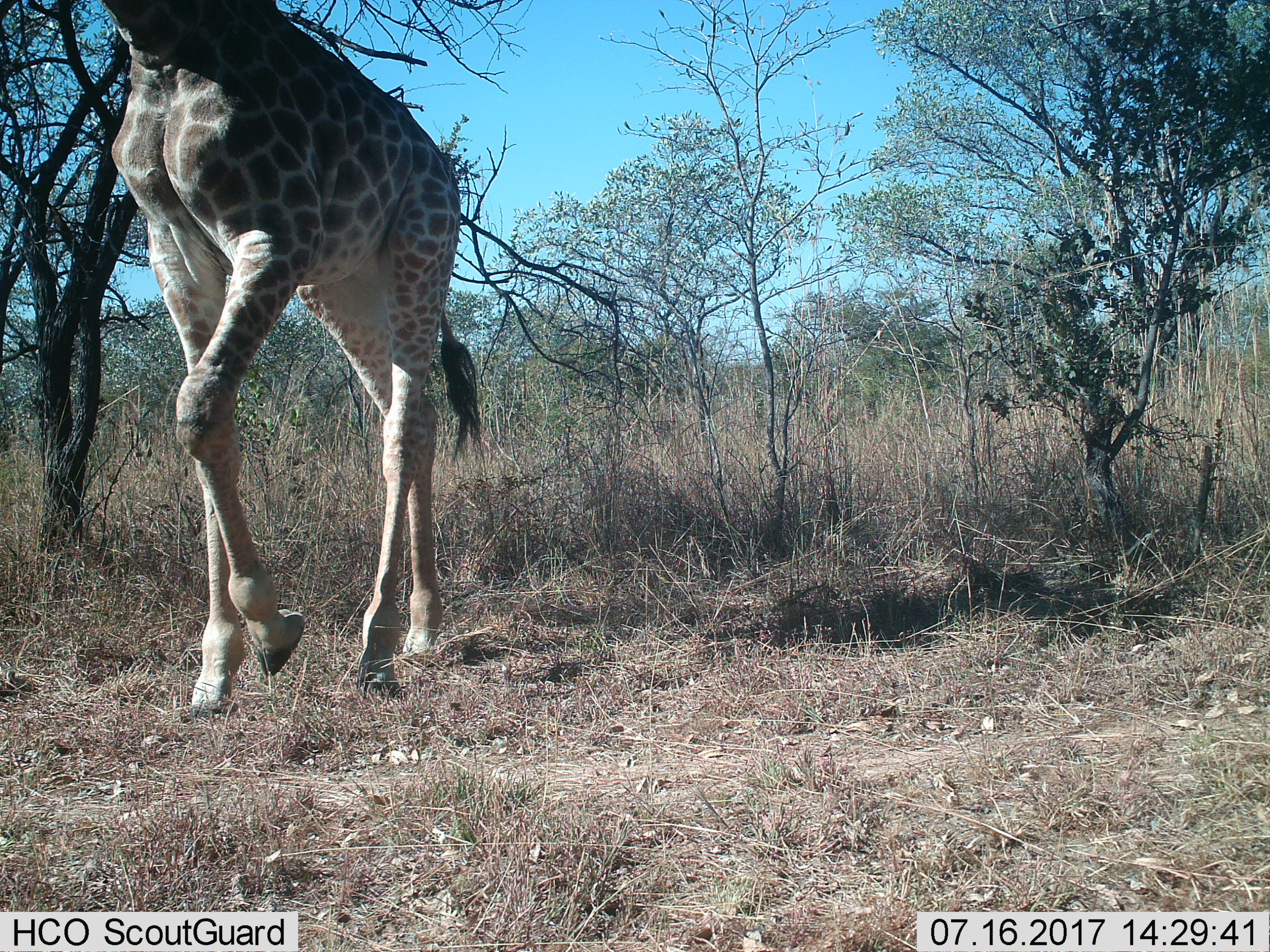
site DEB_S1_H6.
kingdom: Animalia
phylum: Chordata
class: Mammalia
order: Artiodactyla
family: Giraffidae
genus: Giraffa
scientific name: Giraffa camelopardalis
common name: giraffe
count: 1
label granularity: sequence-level